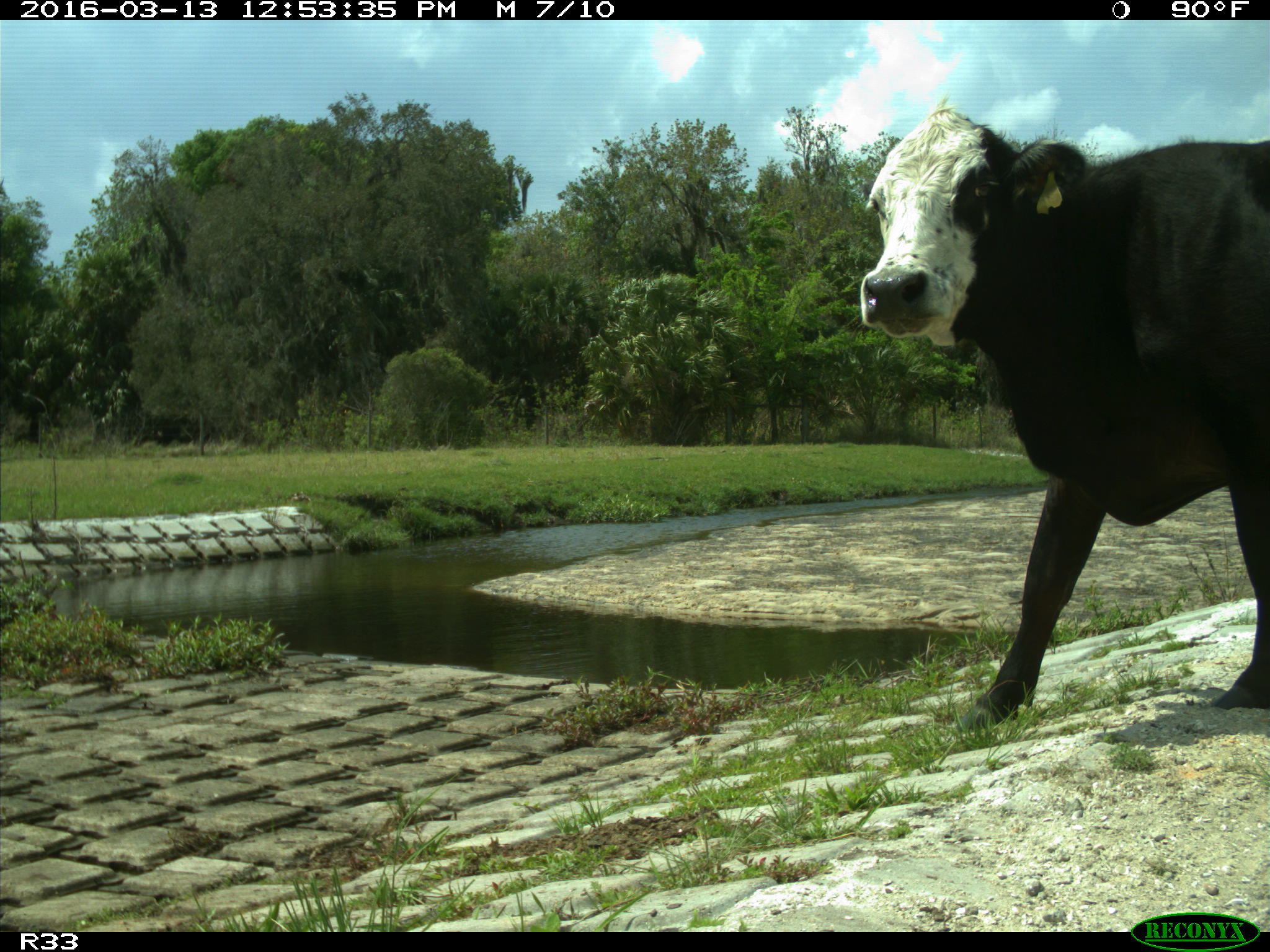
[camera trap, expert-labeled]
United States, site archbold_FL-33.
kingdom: Animalia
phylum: Chordata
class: Mammalia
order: Artiodactyla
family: Bovidae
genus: Bos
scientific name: Bos taurus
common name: domestic cow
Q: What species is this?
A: Bos taurus (domestic cow).